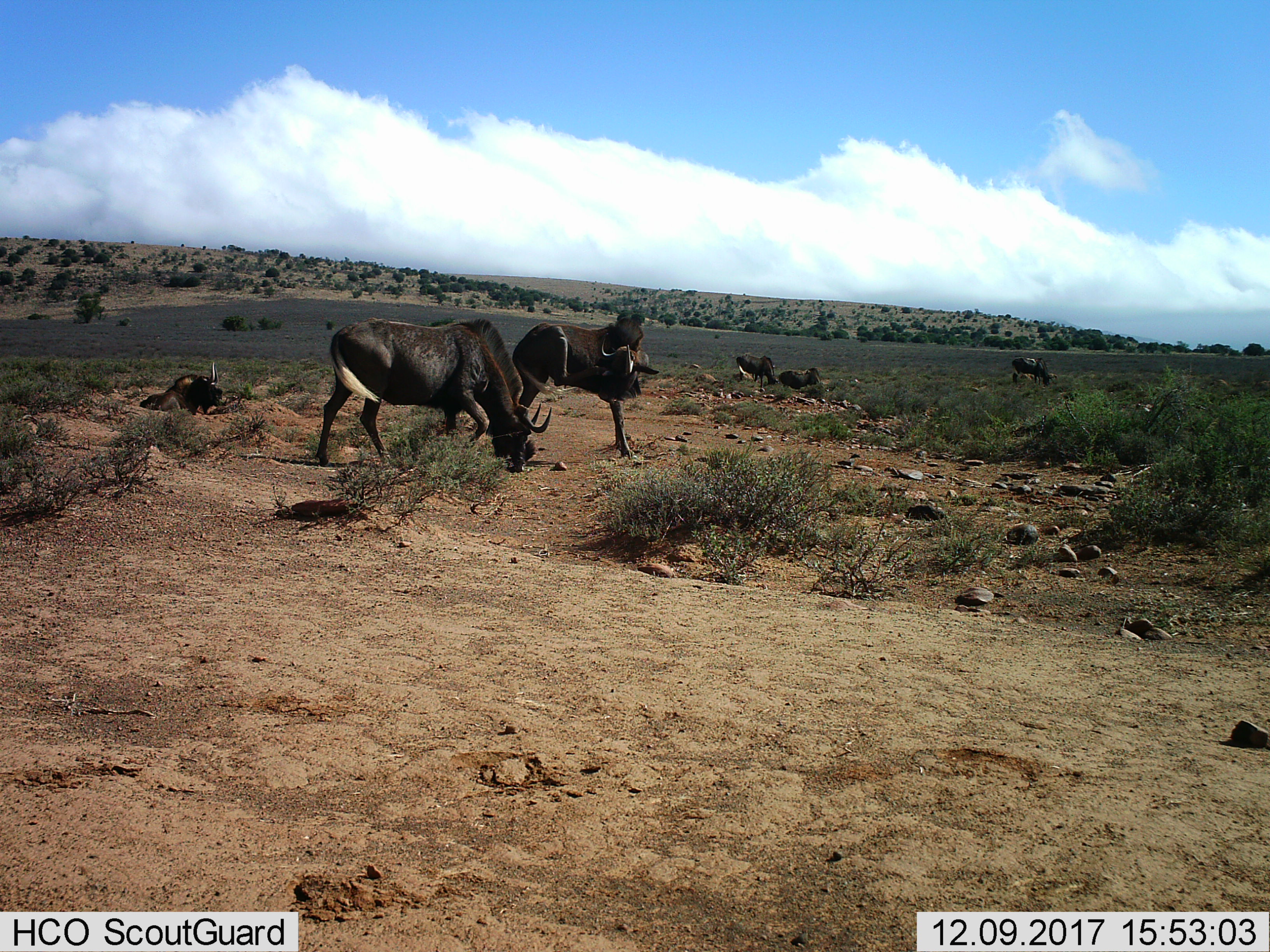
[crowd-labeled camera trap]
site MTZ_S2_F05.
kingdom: Animalia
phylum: Chordata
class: Mammalia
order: Artiodactyla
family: Bovidae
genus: Connochaetes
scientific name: Connochaetes gnou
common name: black wildebeest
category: wildebeestblack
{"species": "wildebeestblack (black wildebeest) (Connochaetes gnou)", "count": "6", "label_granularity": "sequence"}